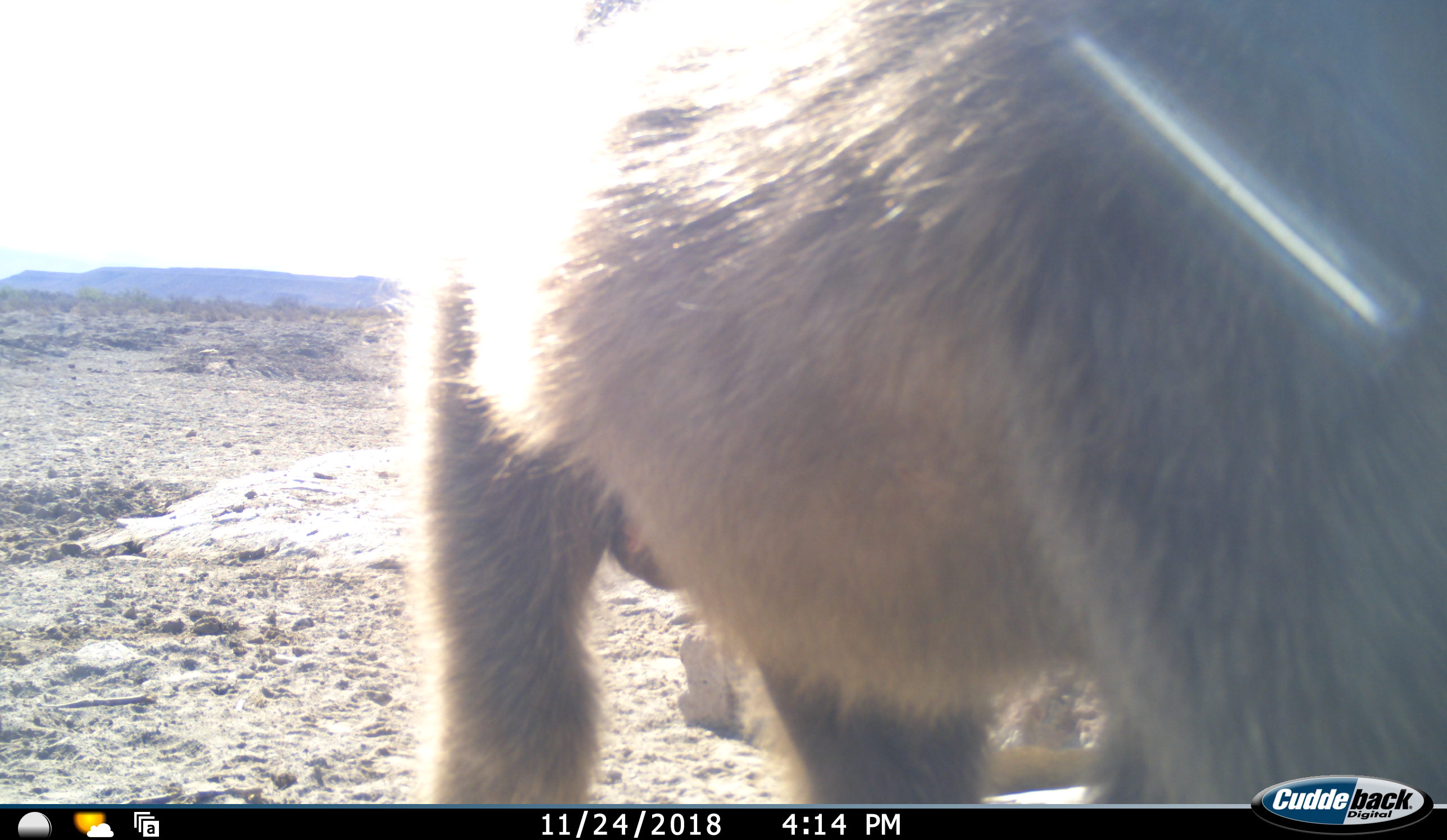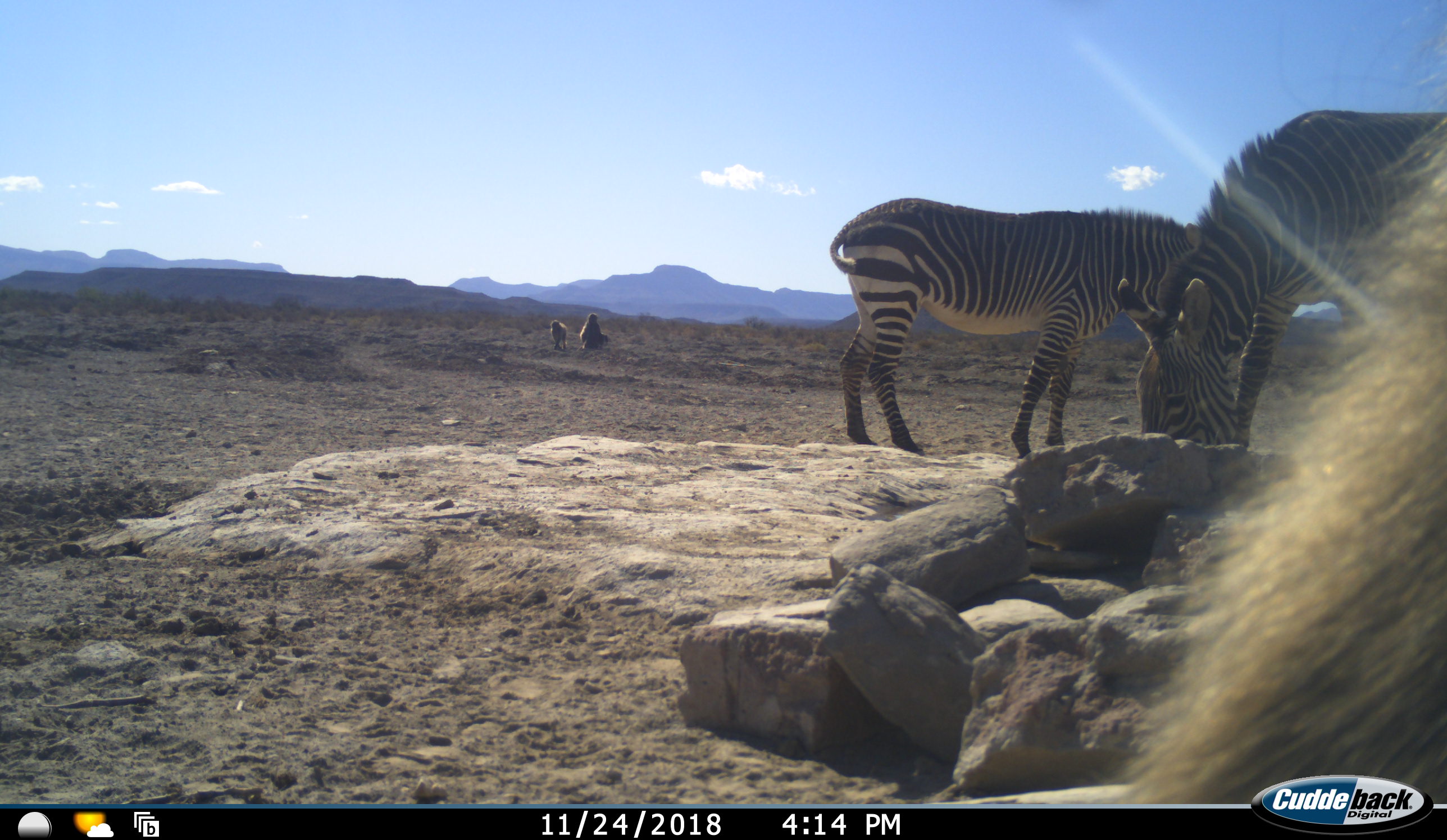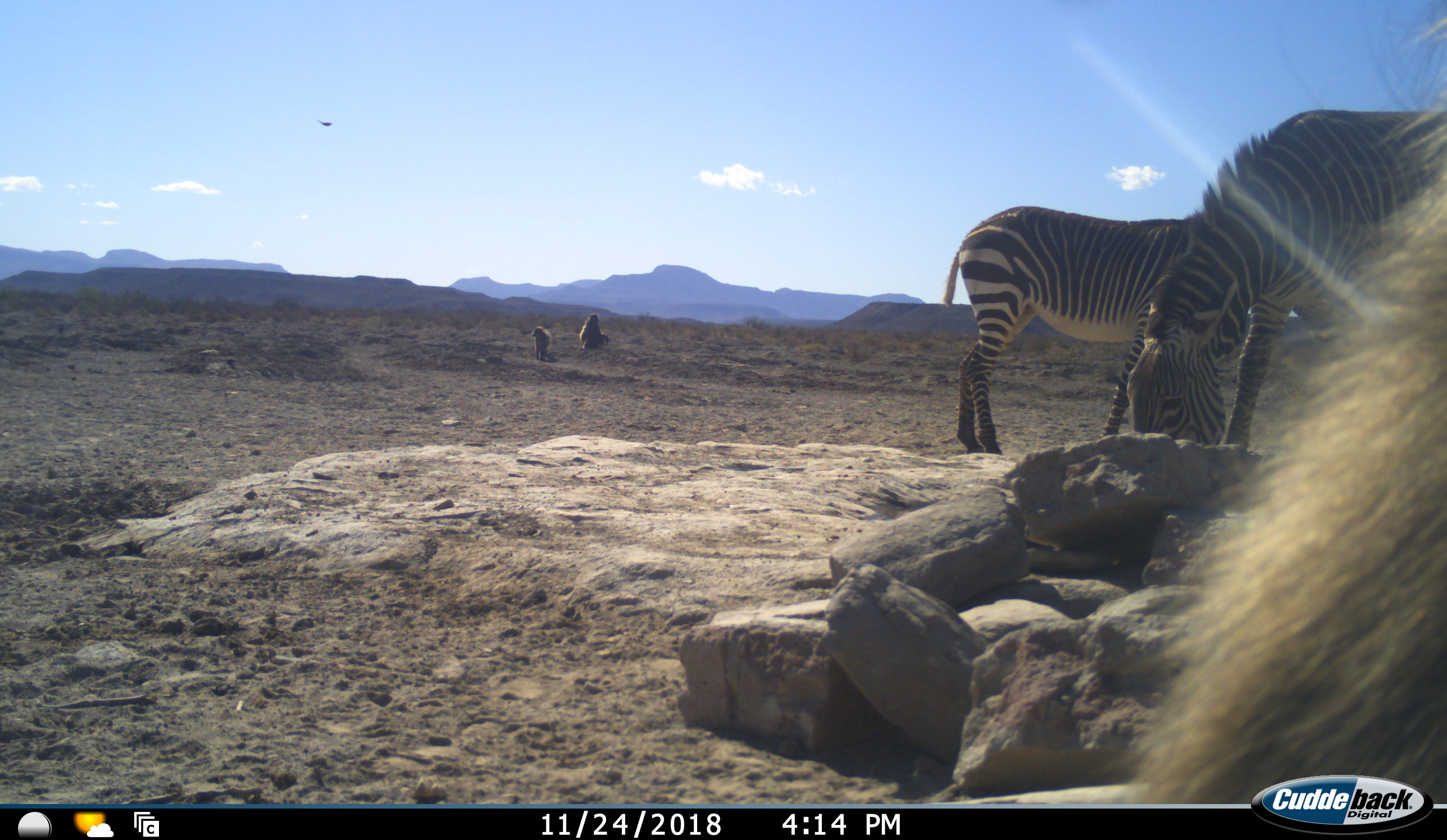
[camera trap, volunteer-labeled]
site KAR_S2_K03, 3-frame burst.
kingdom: Animalia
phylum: Chordata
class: Mammalia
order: Primates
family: Cercopithecidae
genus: Papio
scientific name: Papio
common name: baboon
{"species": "baboon (Papio)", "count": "3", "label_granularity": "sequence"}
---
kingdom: Animalia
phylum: Chordata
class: Mammalia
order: Perissodactyla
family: Equidae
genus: Equus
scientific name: Equus zebra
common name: mountain zebra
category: zebramountain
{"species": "zebramountain (mountain zebra) (Equus zebra)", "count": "2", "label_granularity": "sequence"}